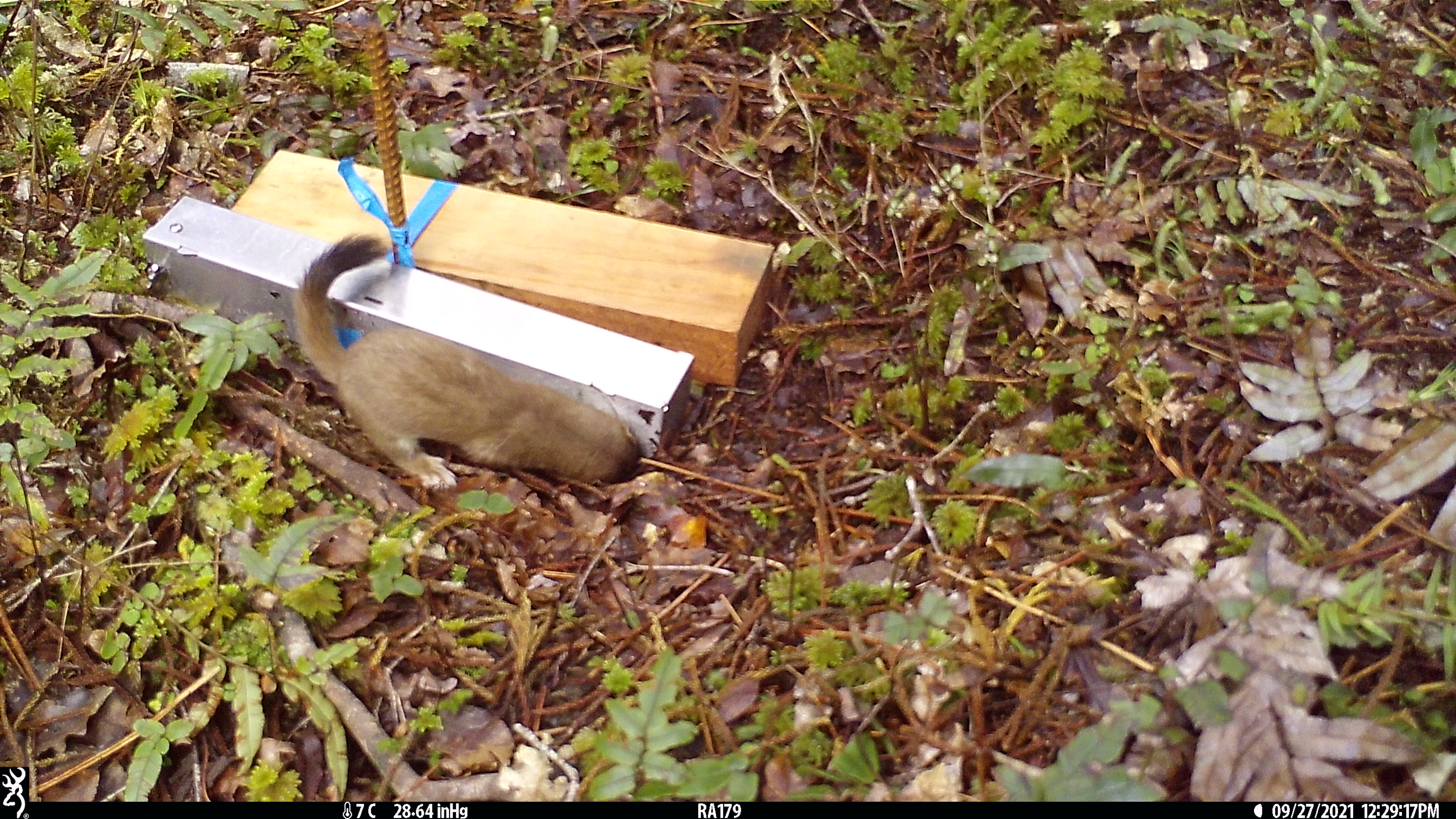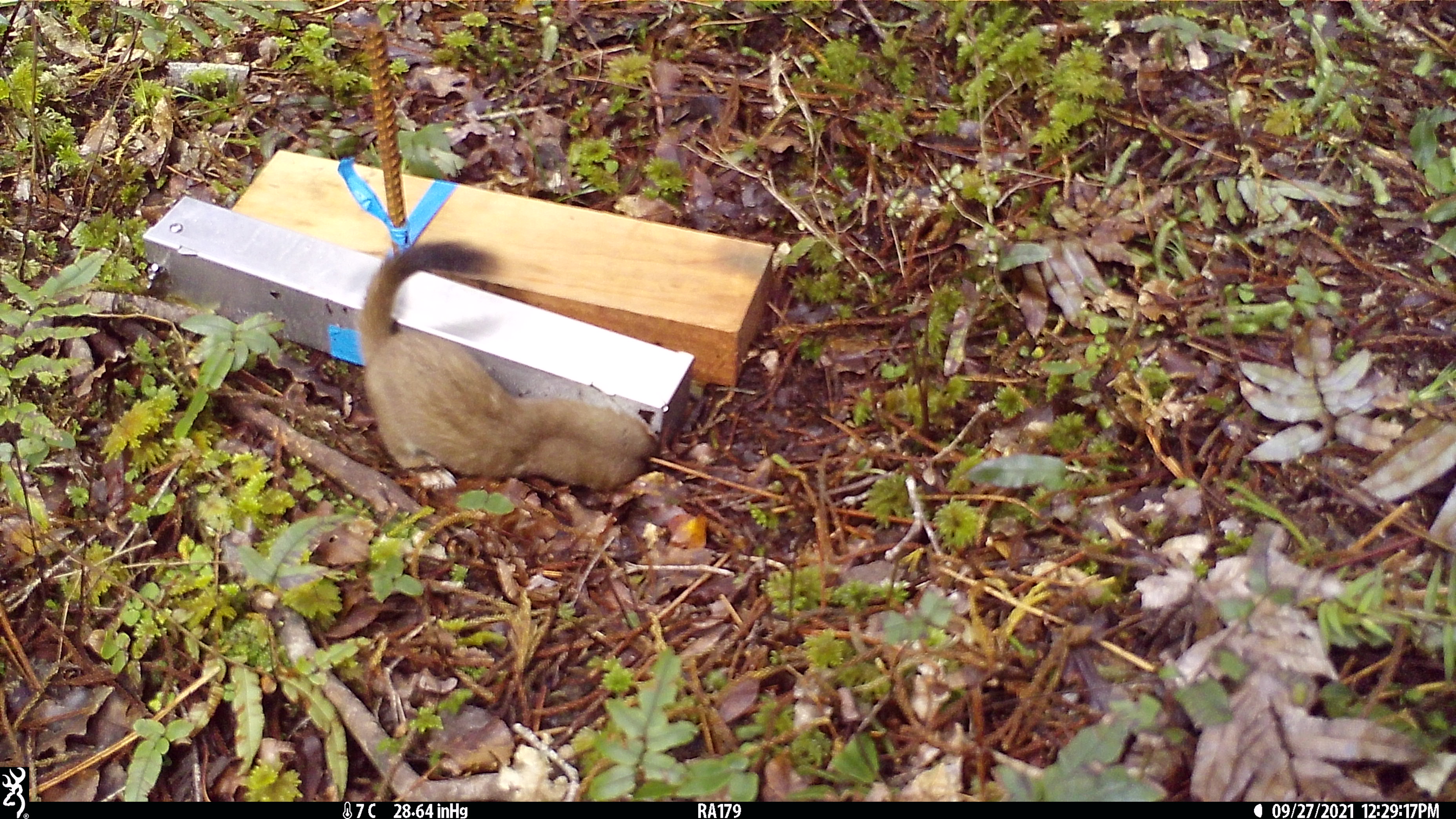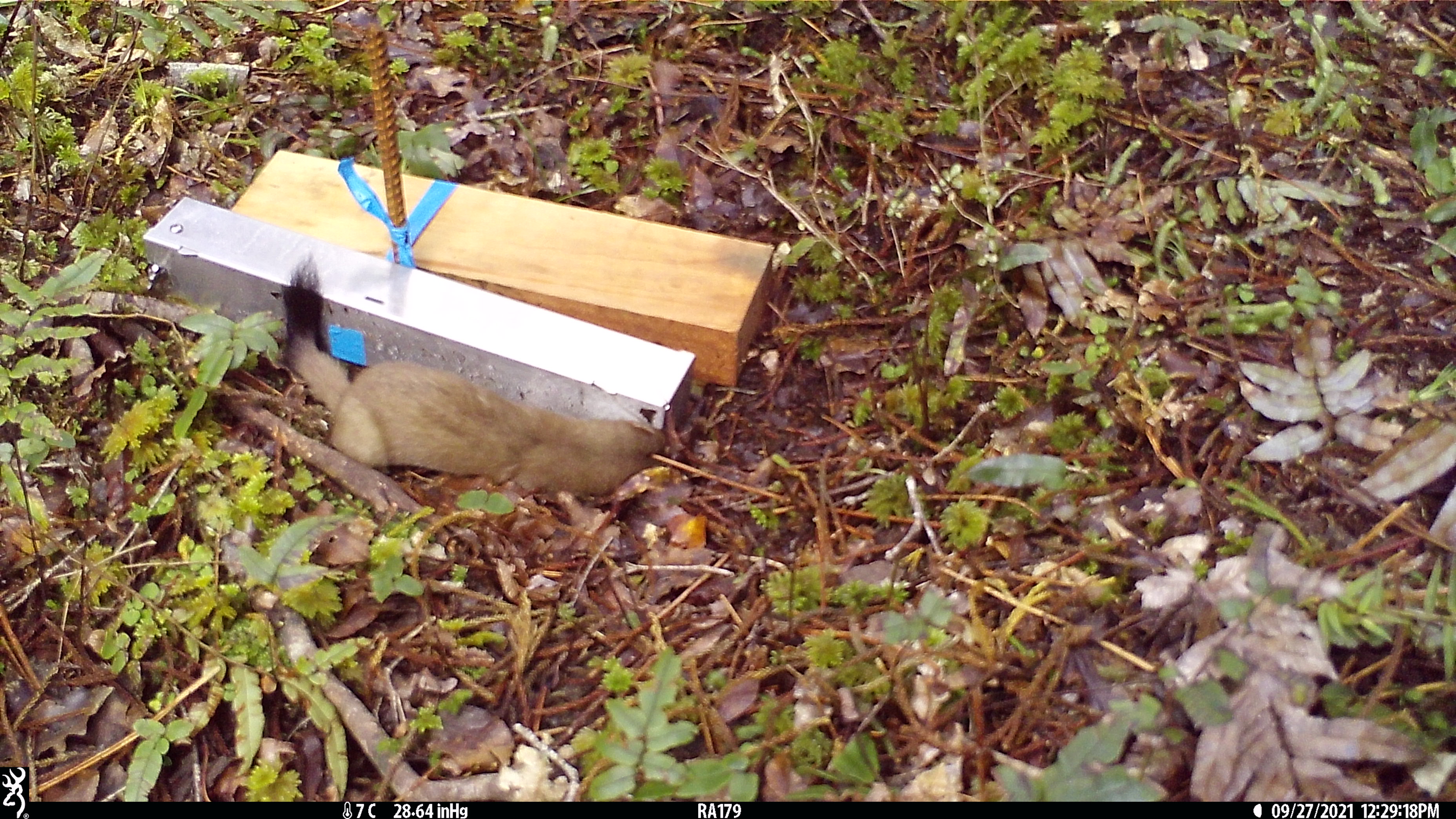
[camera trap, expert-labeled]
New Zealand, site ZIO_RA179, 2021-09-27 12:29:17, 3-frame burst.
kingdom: Animalia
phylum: Chordata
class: Mammalia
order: Carnivora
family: Mustelidae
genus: Mustela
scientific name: Mustela erminea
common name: stoat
Stoat (Mustela erminea).